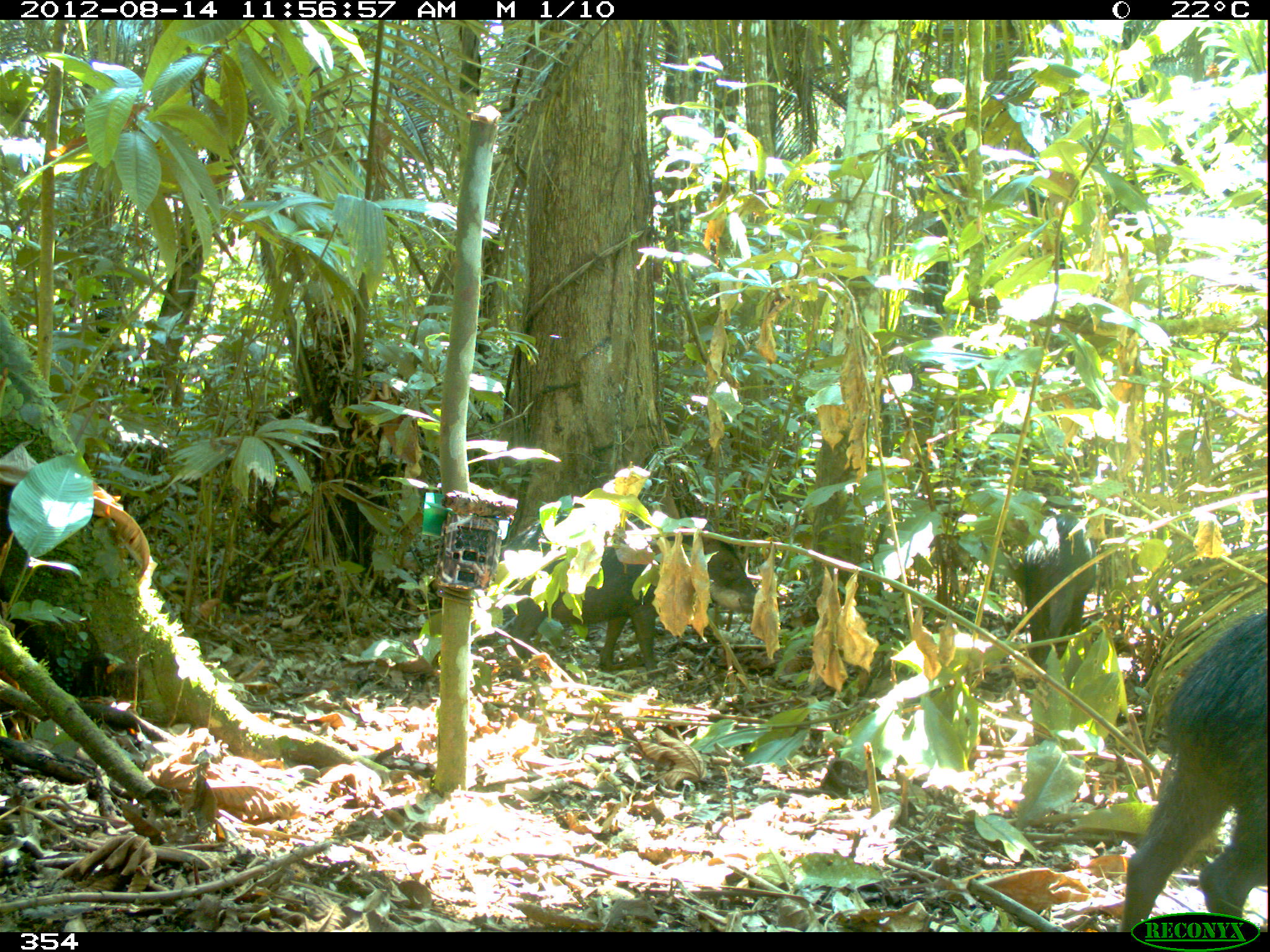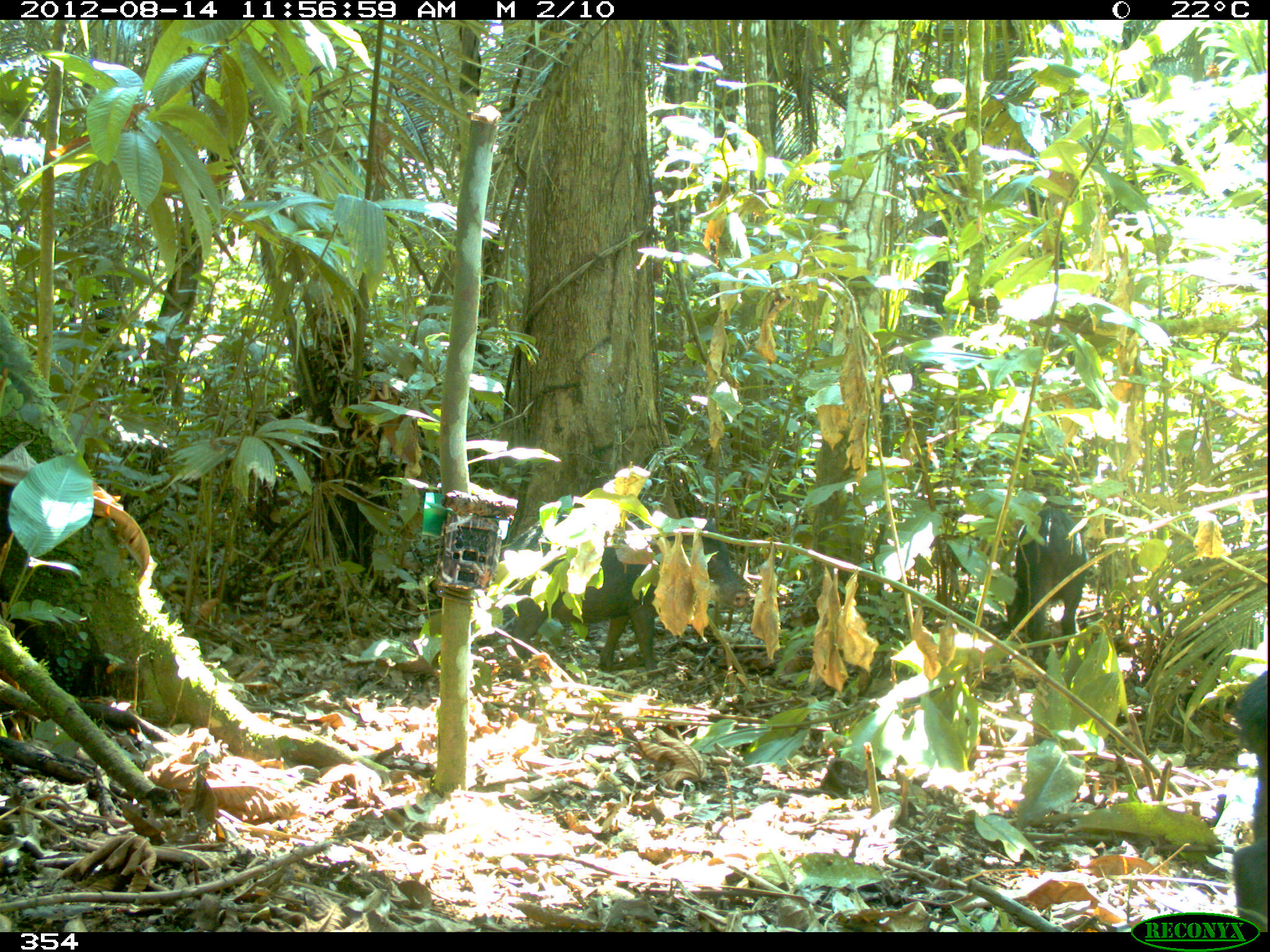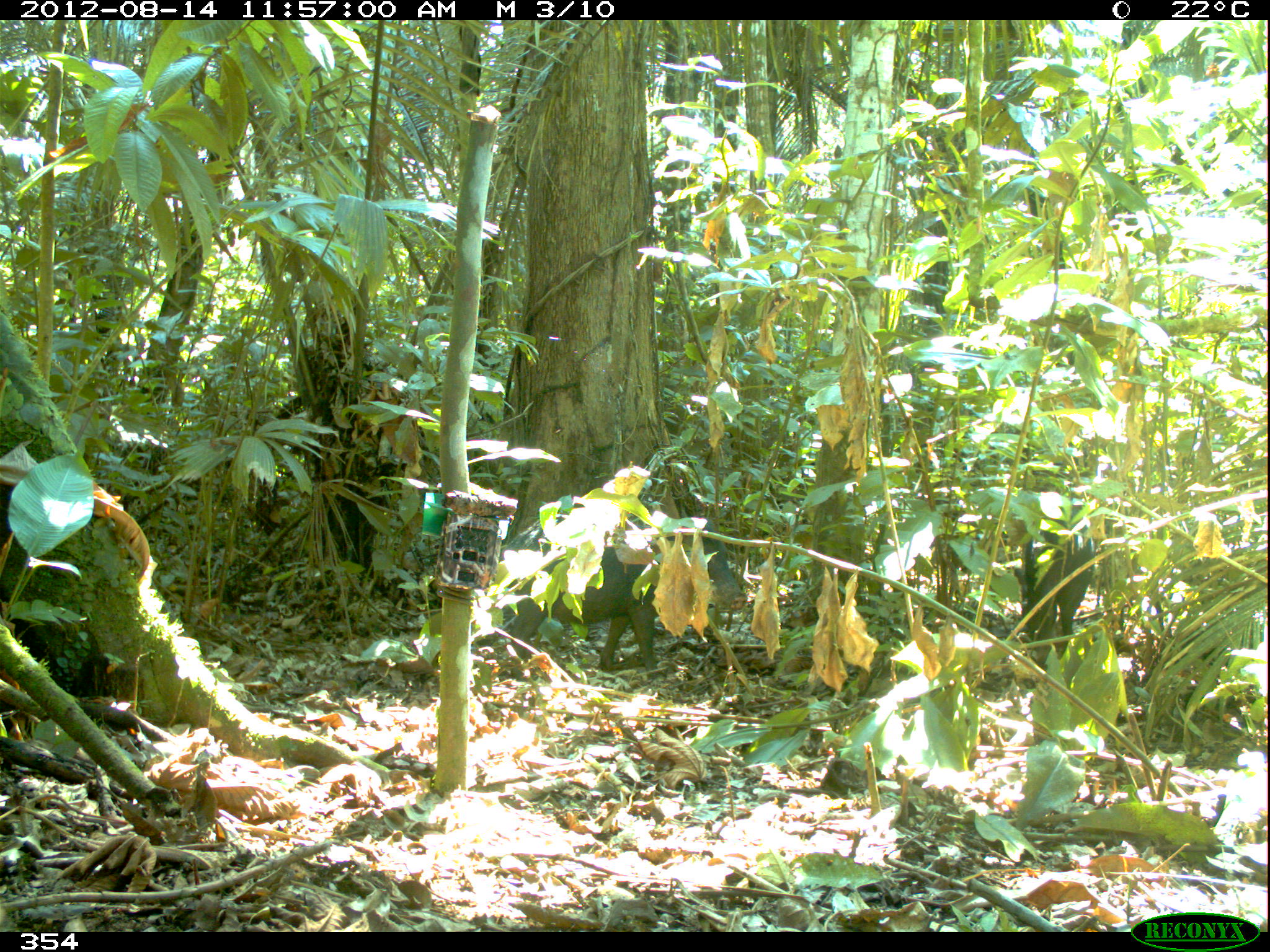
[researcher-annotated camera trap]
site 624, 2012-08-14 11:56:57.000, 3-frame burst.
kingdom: Animalia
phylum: Chordata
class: Mammalia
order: Artiodactyla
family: Tayassuidae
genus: Tayassu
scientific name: Tayassu pecari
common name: white-lipped peccary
Tayassu pecari (white-lipped peccary).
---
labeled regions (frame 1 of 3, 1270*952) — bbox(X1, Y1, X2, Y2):
tayassu pecari: bbox(1117, 610, 1264, 931); bbox(499, 513, 757, 680); bbox(1018, 514, 1096, 666)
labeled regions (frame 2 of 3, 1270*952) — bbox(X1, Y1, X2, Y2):
tayassu pecari: bbox(500, 513, 748, 682); bbox(1005, 506, 1087, 662); bbox(1230, 671, 1267, 931)